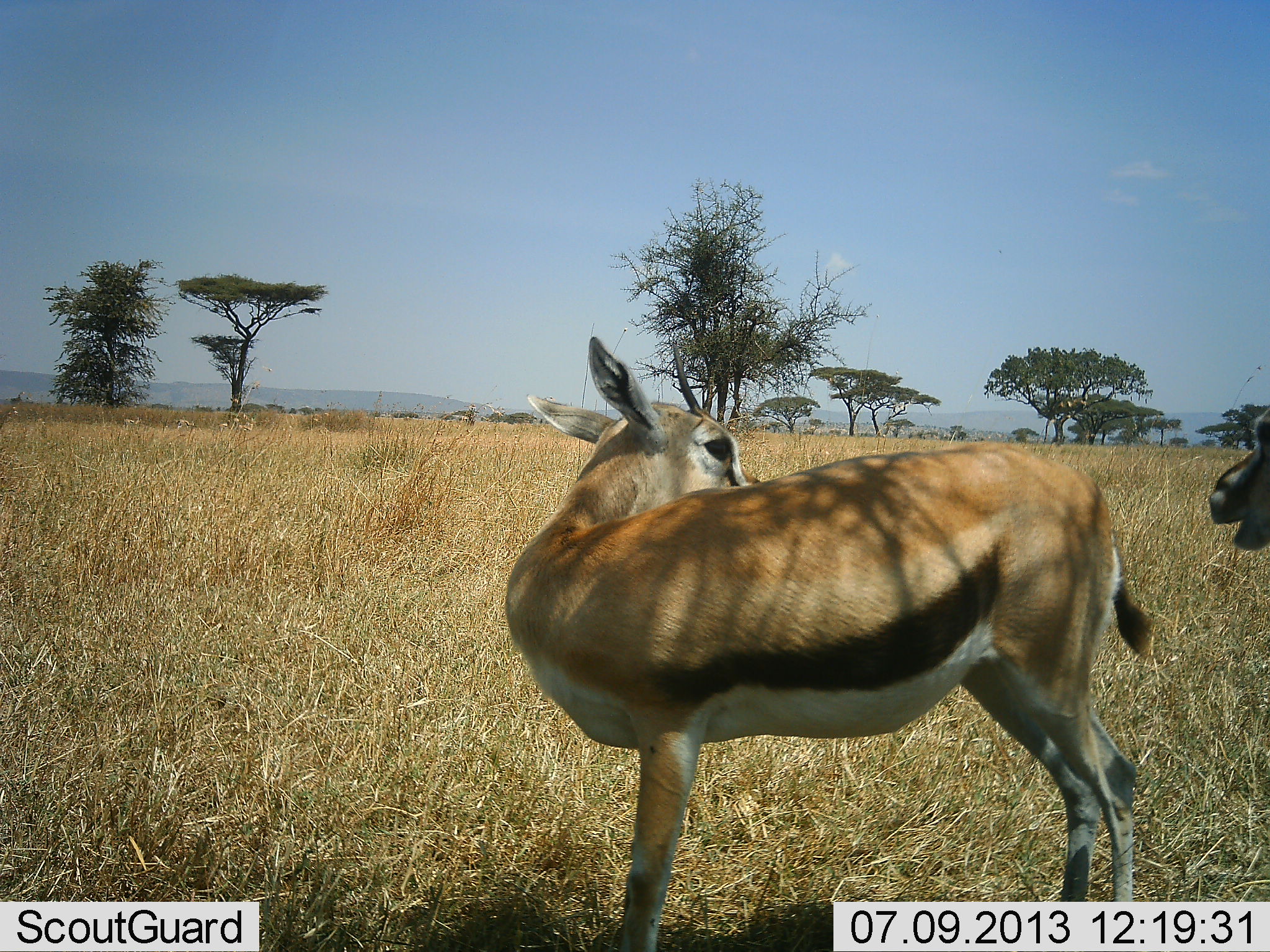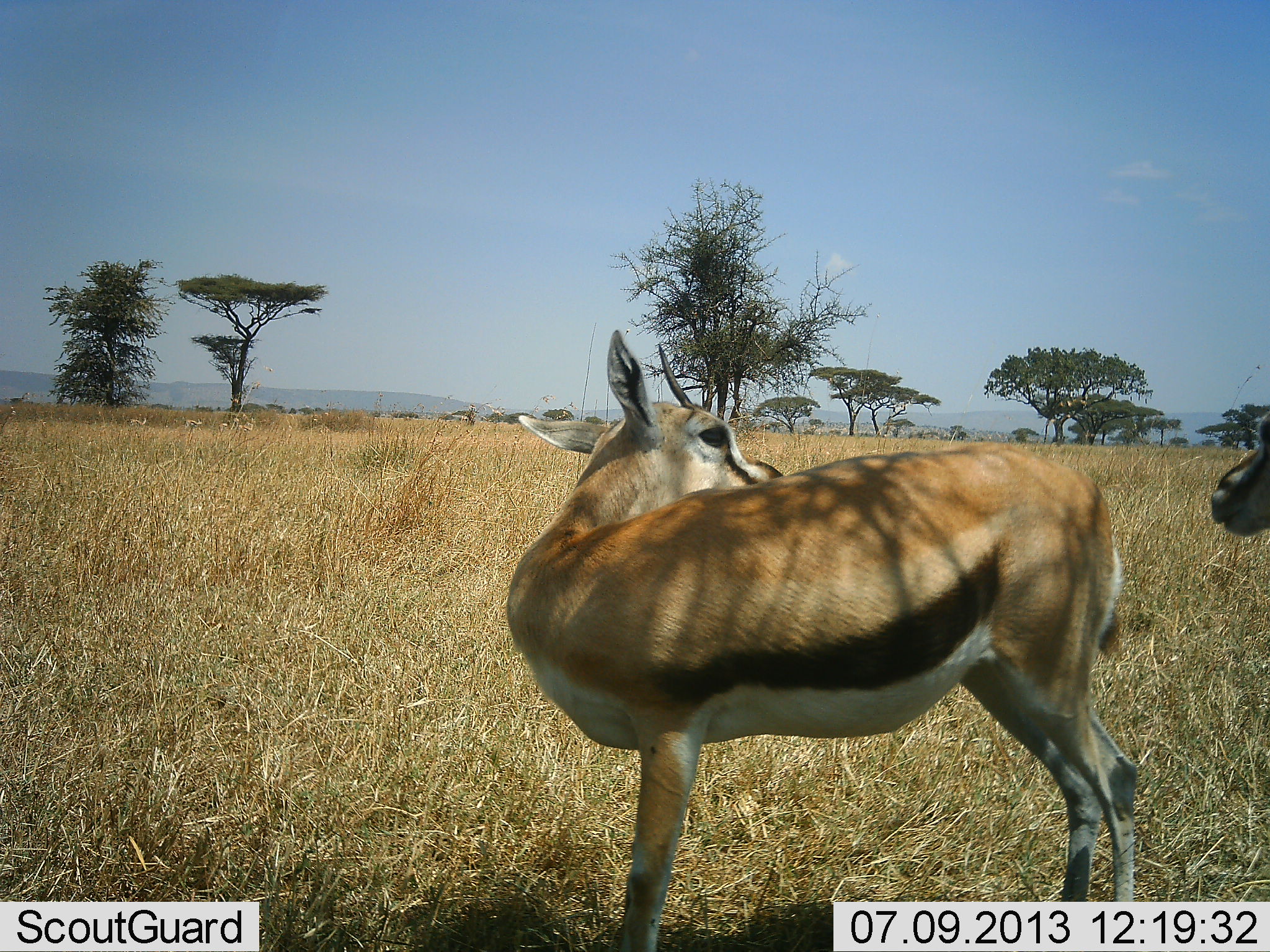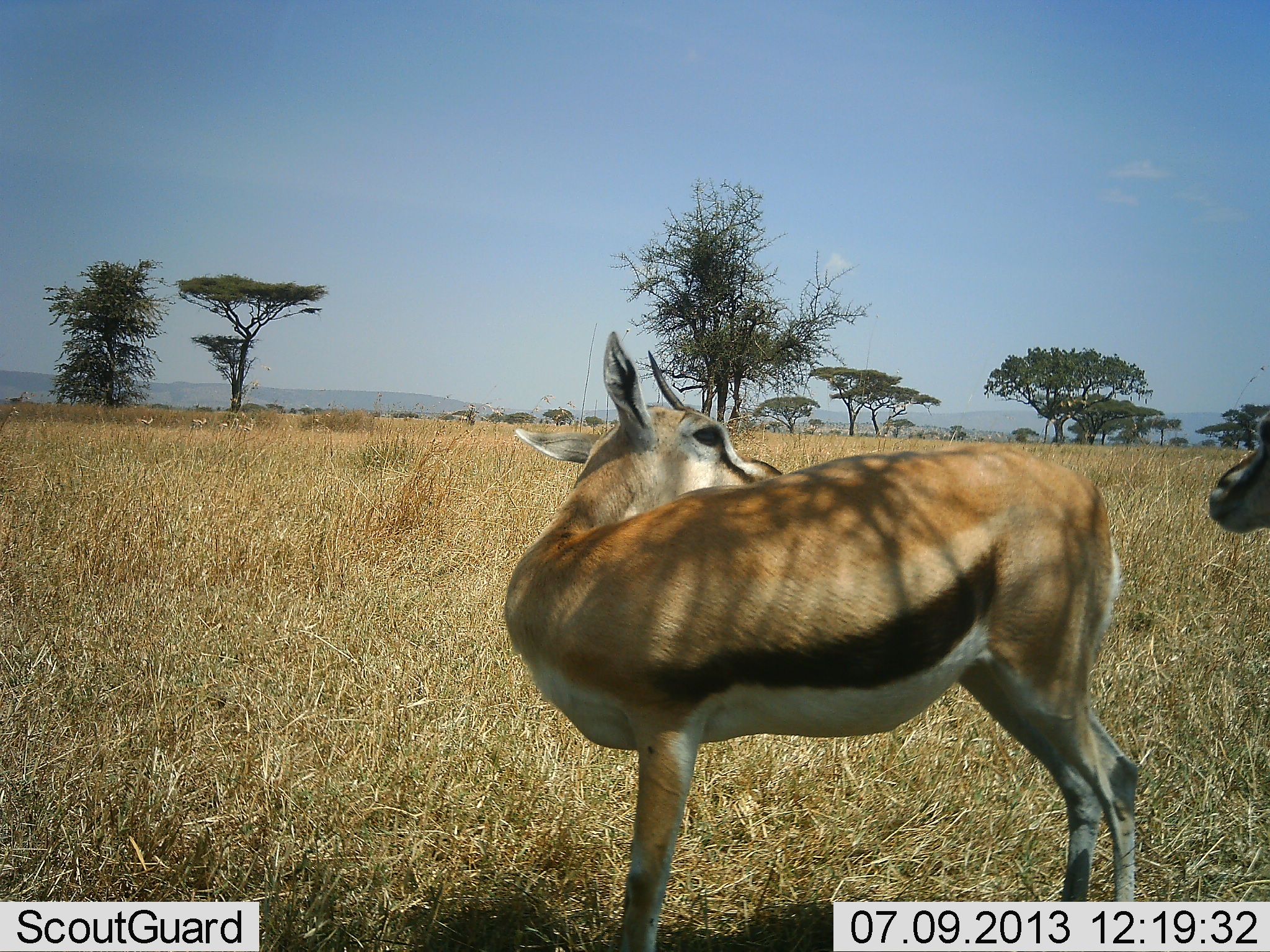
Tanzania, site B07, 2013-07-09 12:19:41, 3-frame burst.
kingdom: Animalia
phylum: Chordata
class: Mammalia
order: Artiodactyla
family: Bovidae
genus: Eudorcas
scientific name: Eudorcas thomsonii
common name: thomson's gazelle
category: gazellethomsons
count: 2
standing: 100%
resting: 0%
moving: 0%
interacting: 0%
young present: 0%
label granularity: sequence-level